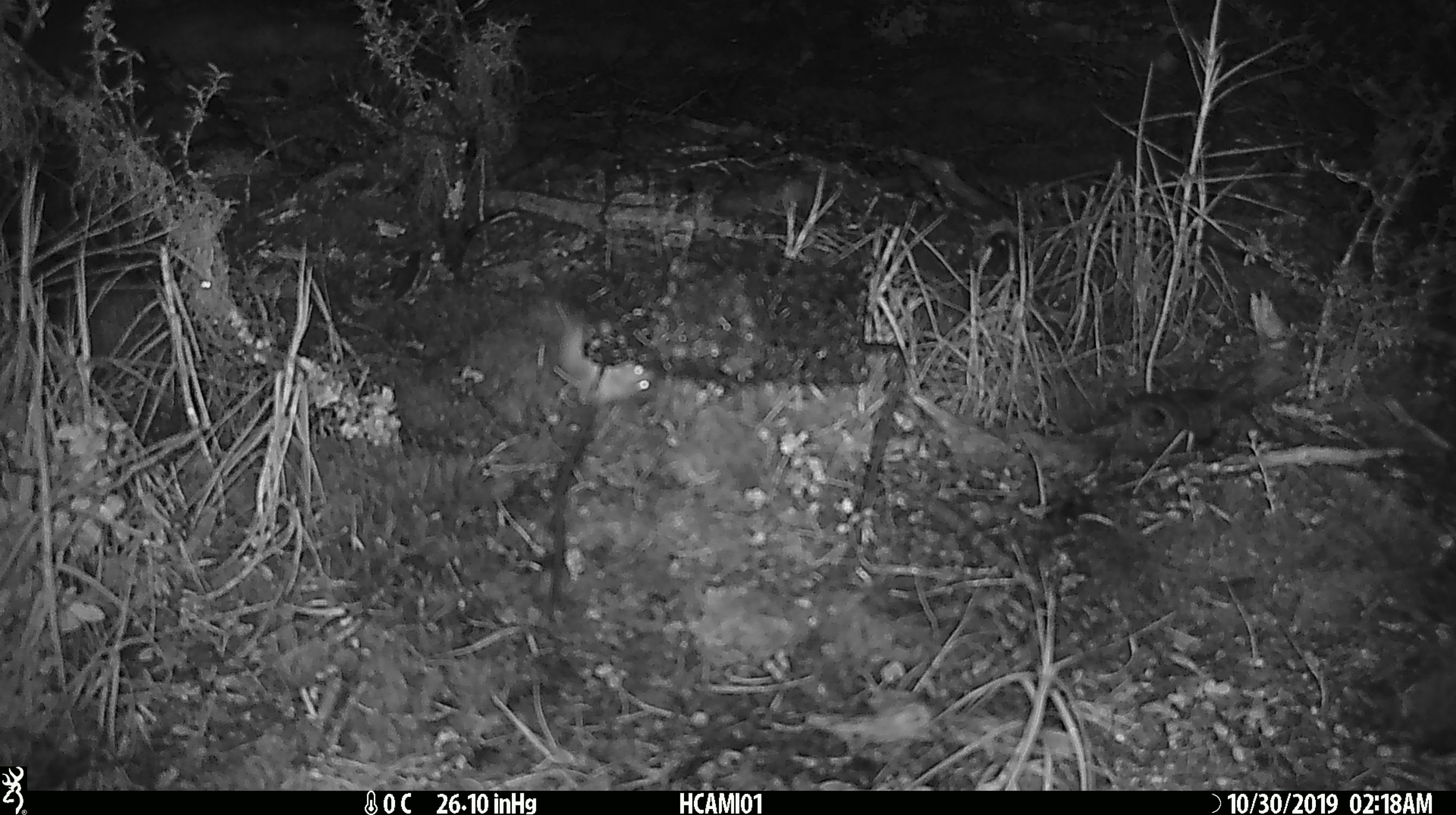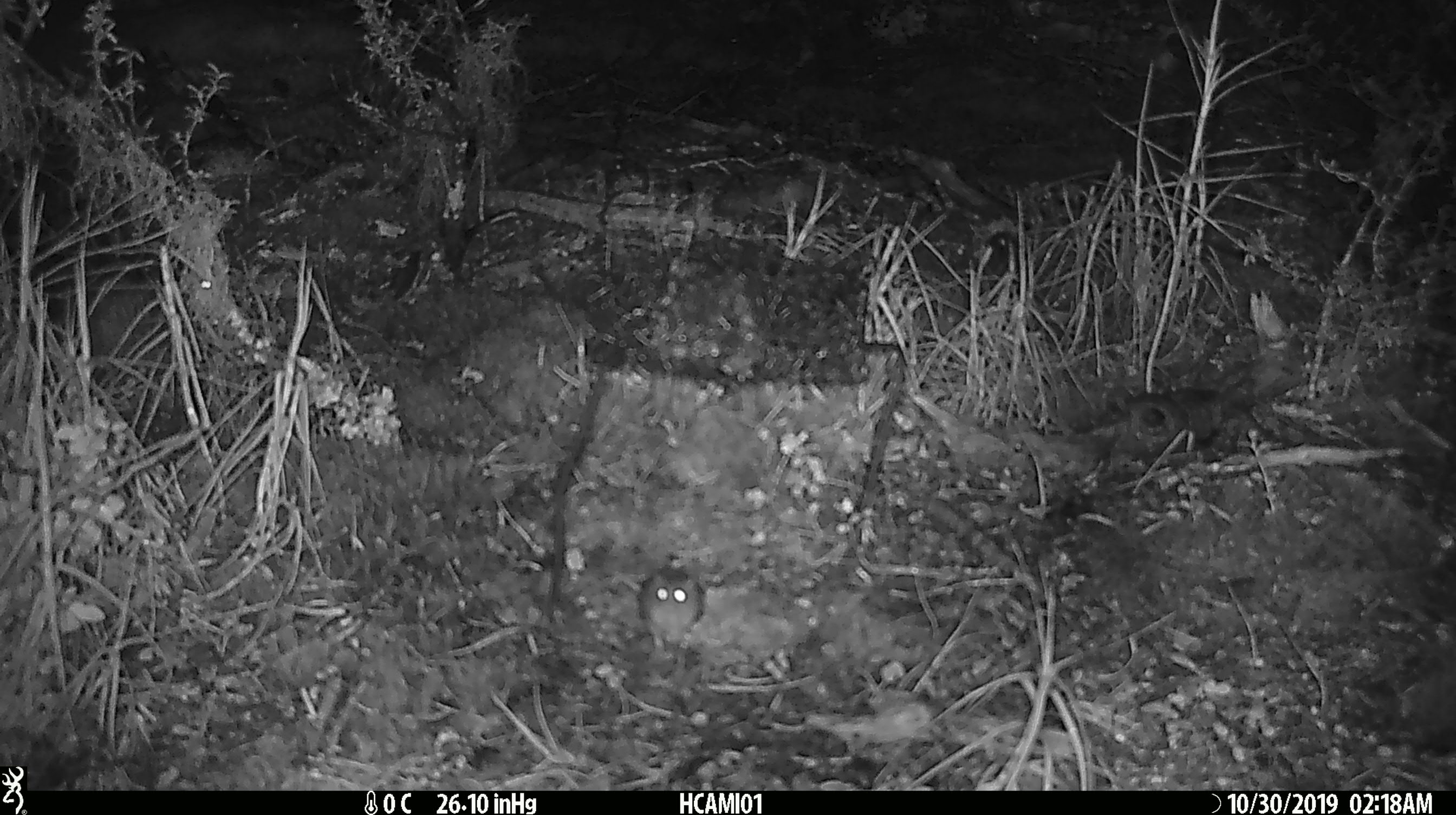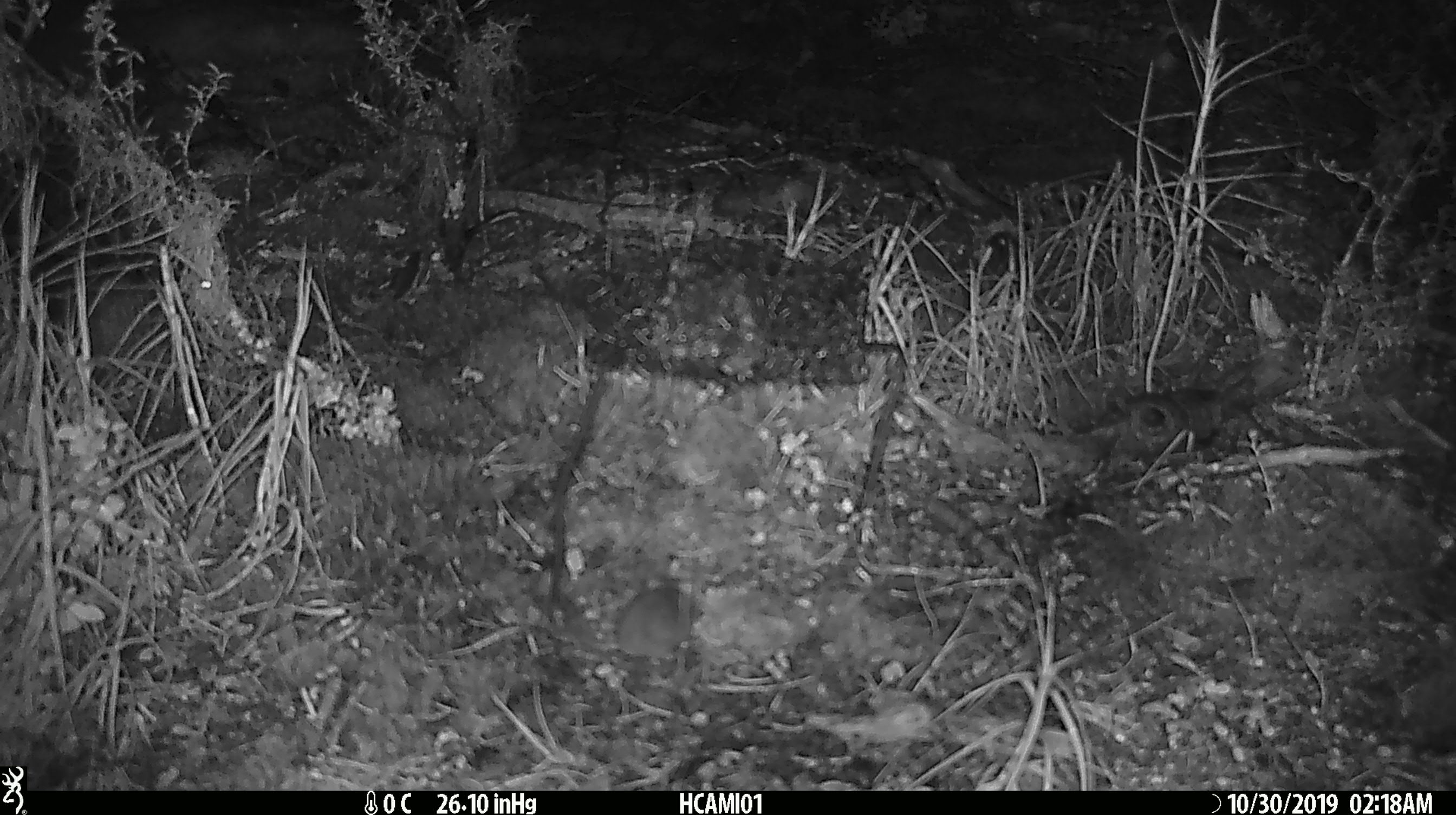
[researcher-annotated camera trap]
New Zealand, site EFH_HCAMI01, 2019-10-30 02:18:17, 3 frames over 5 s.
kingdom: Animalia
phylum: Chordata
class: Mammalia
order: Rodentia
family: Muridae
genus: Mus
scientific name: Mus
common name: mouse